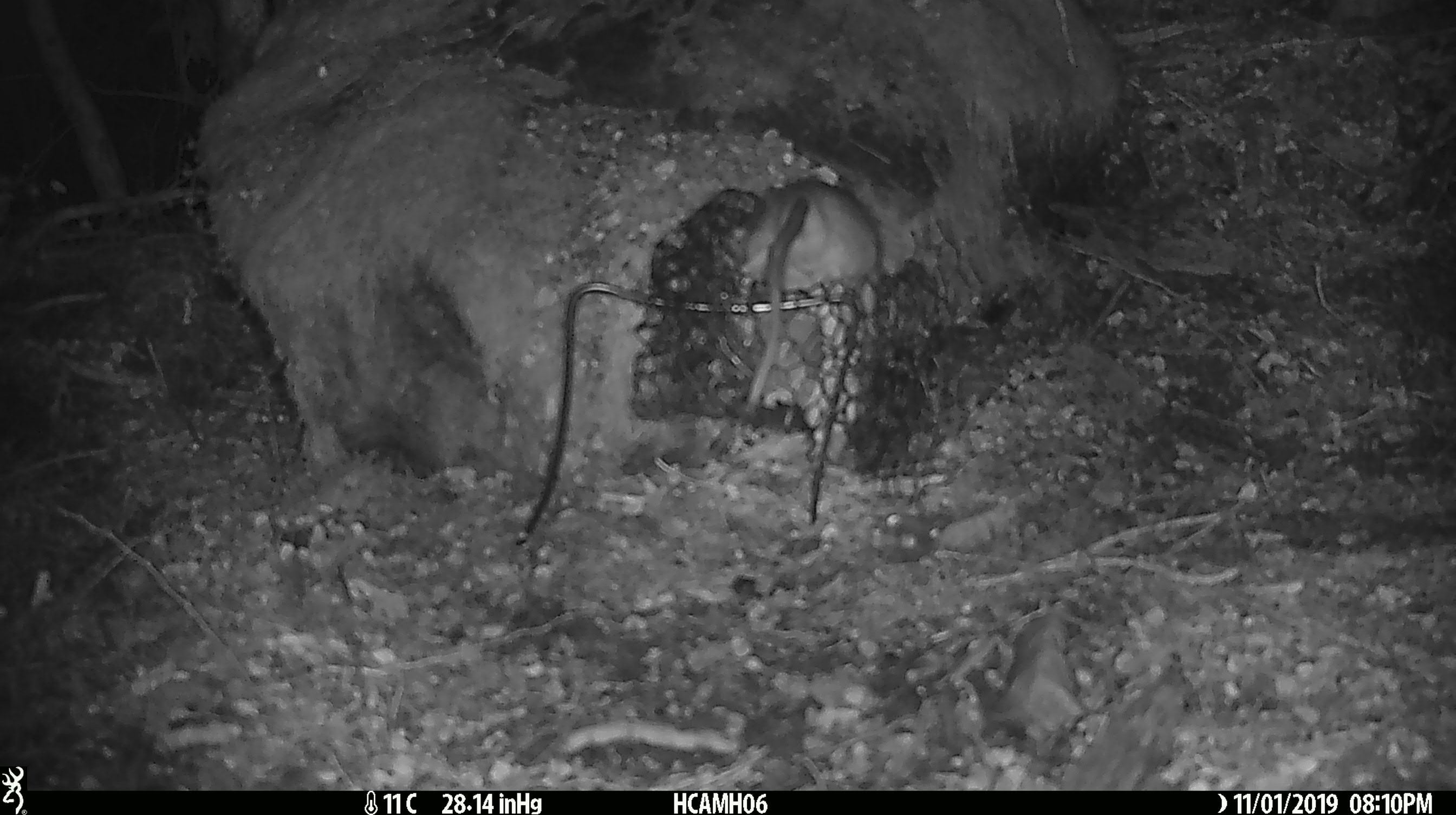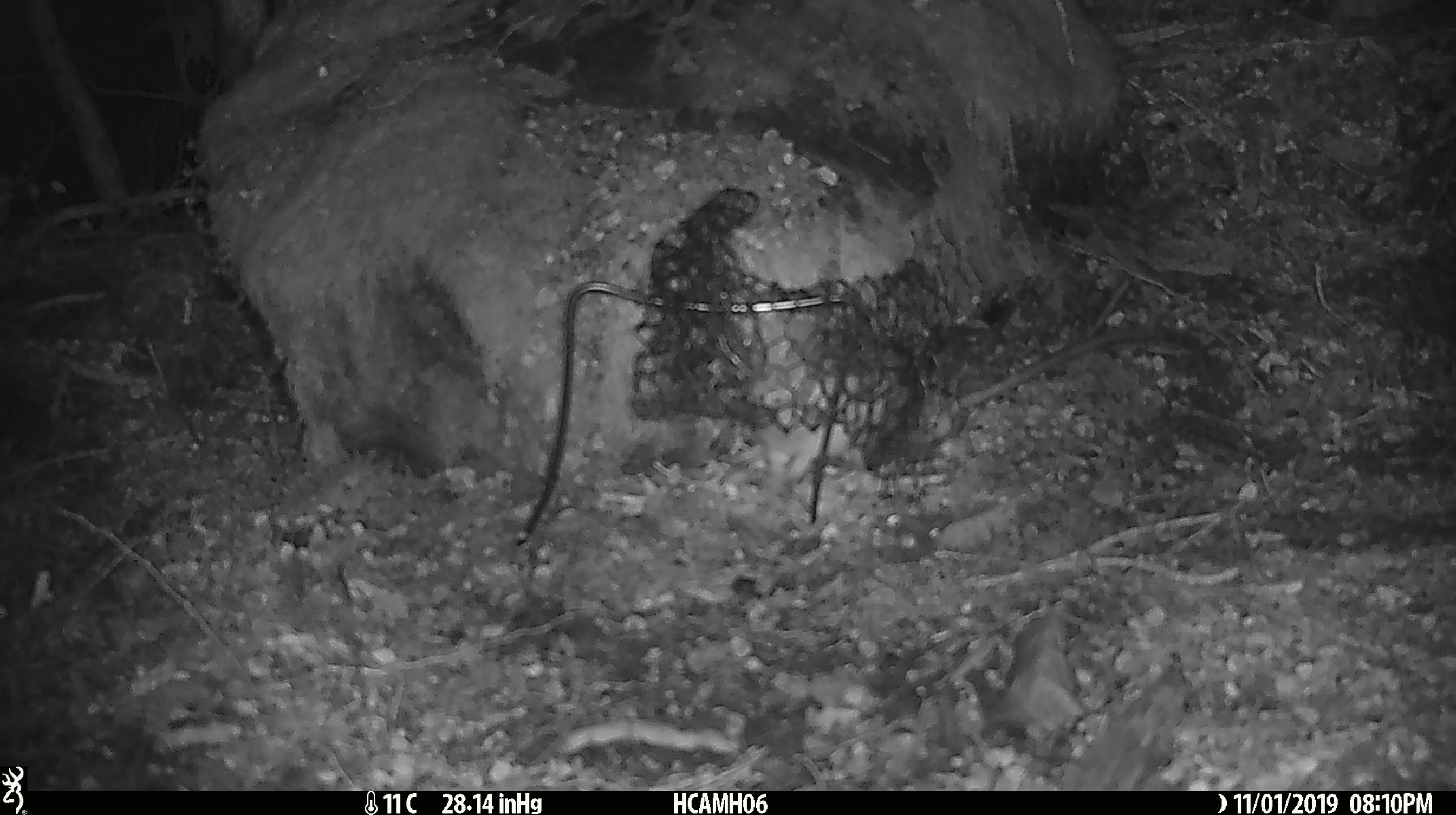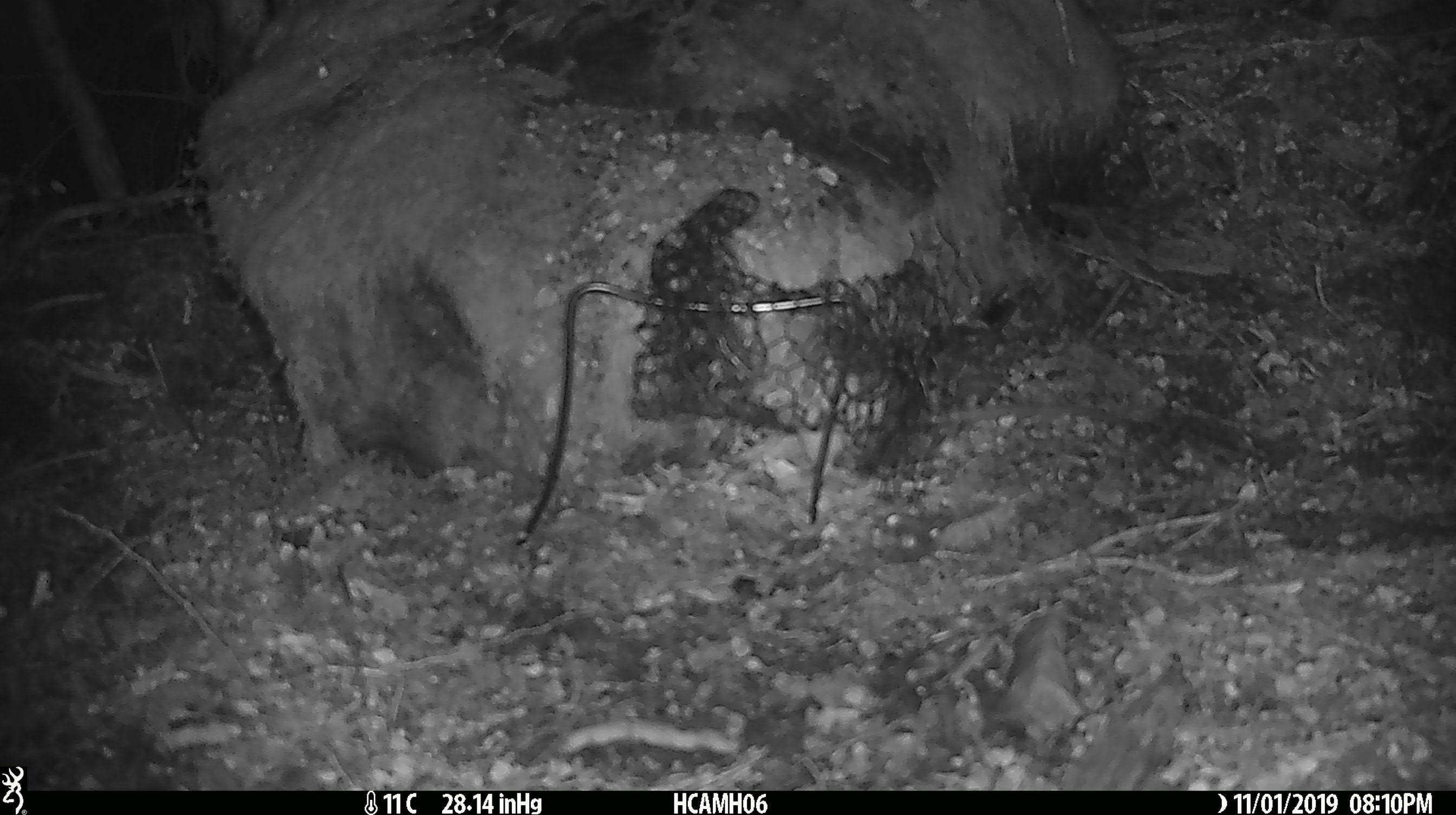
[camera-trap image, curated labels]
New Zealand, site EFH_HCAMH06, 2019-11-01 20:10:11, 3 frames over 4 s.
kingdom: Animalia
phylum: Chordata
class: Mammalia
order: Rodentia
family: Muridae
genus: Rattus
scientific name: Rattus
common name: rat